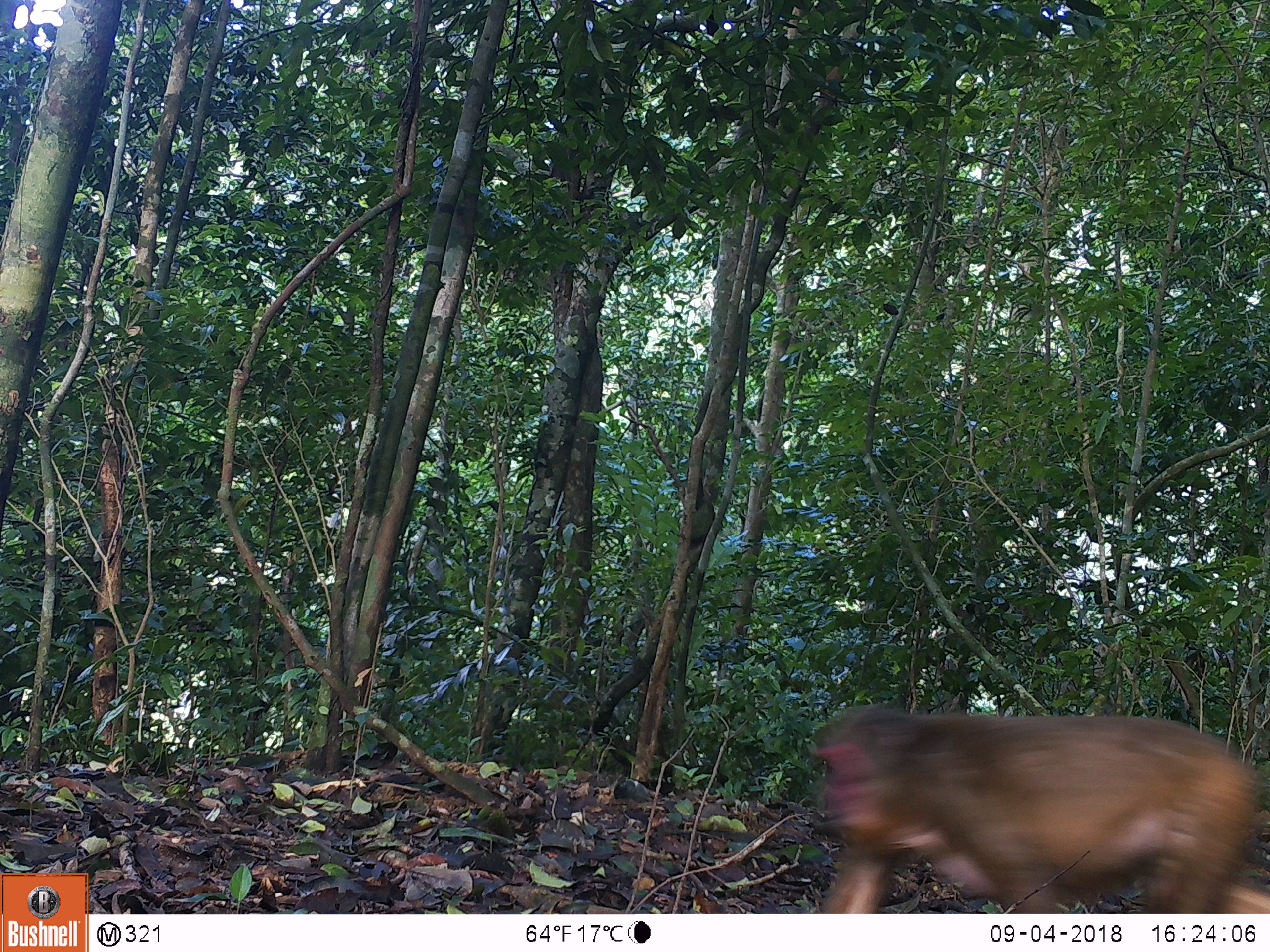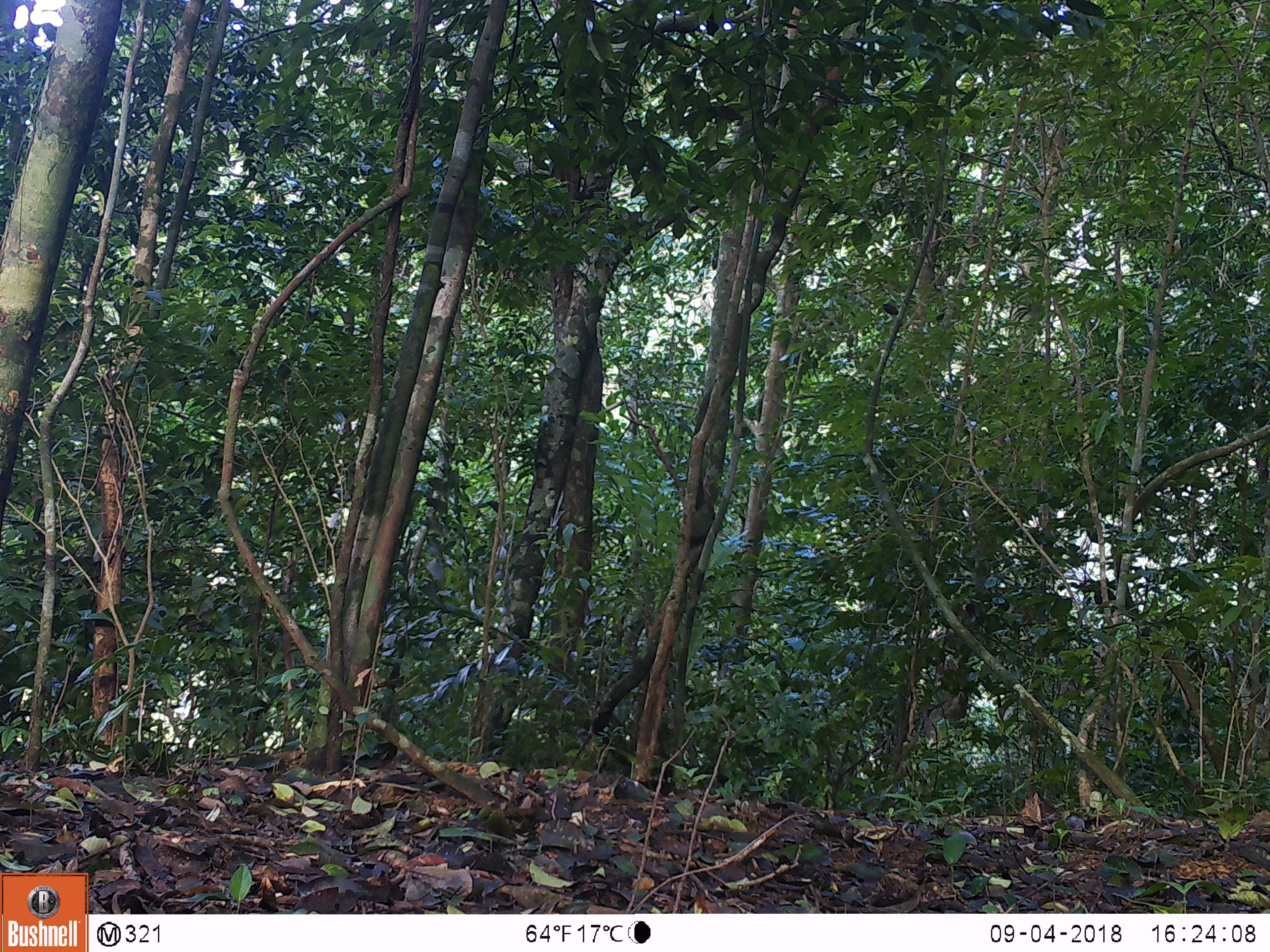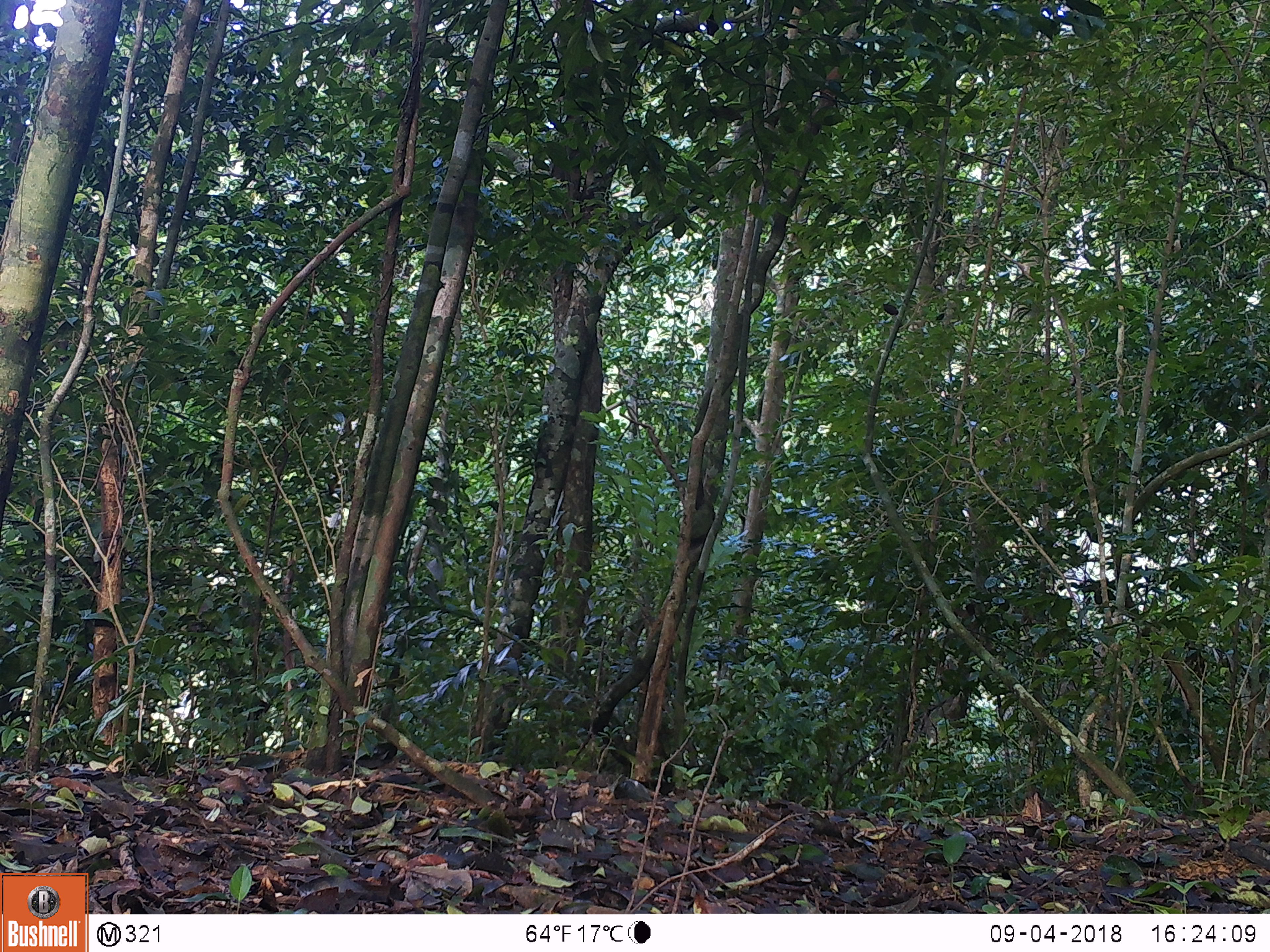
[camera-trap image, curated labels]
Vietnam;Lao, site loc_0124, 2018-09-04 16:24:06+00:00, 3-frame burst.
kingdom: Animalia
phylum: Chordata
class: Mammalia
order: Primates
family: Cercopithecidae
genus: Macaca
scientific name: Macaca arctoides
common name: stump-tailed macaque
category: stump tailed macaque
Stump tailed macaque (stump-tailed macaque) (Macaca arctoides). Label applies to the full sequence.